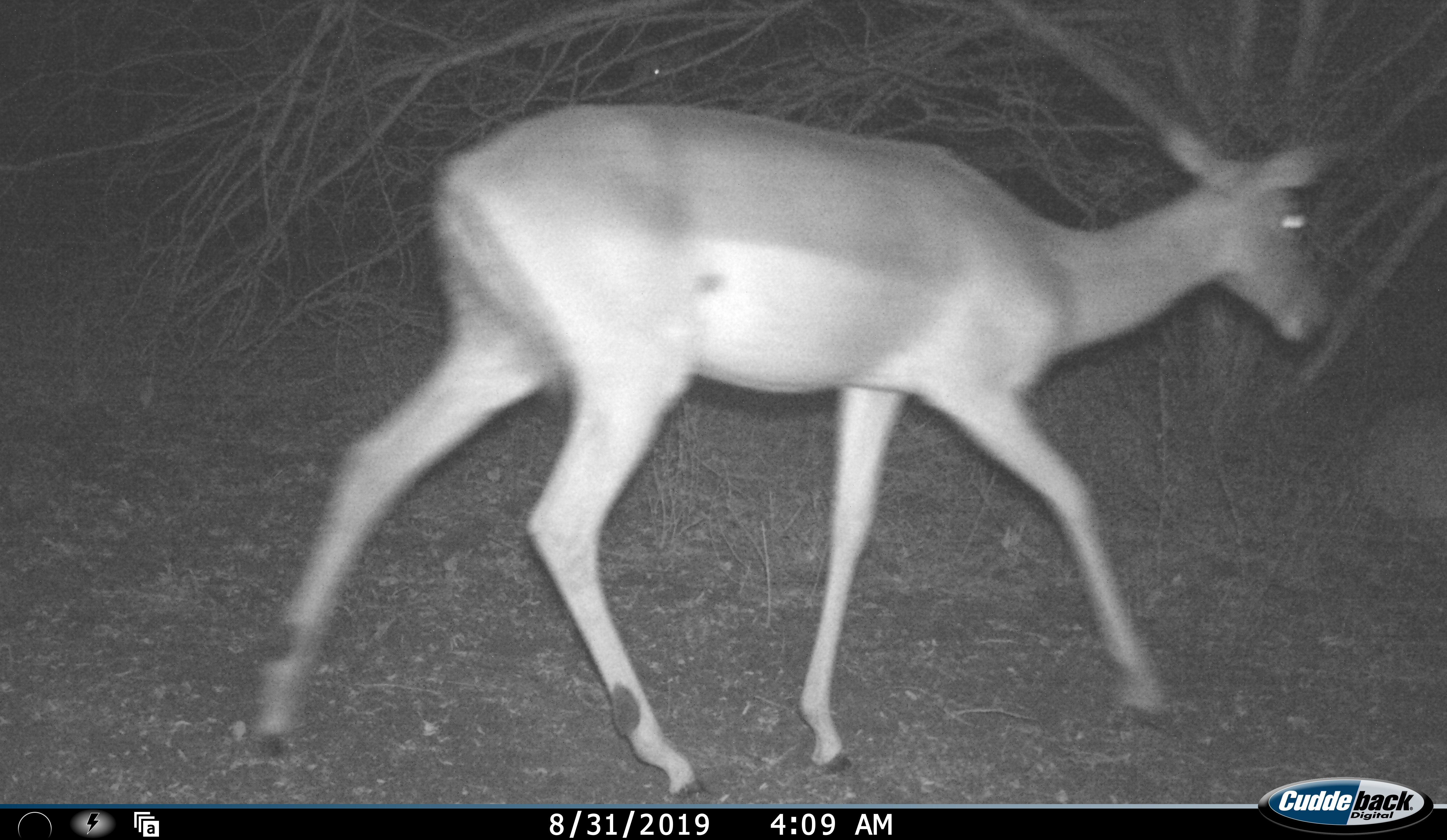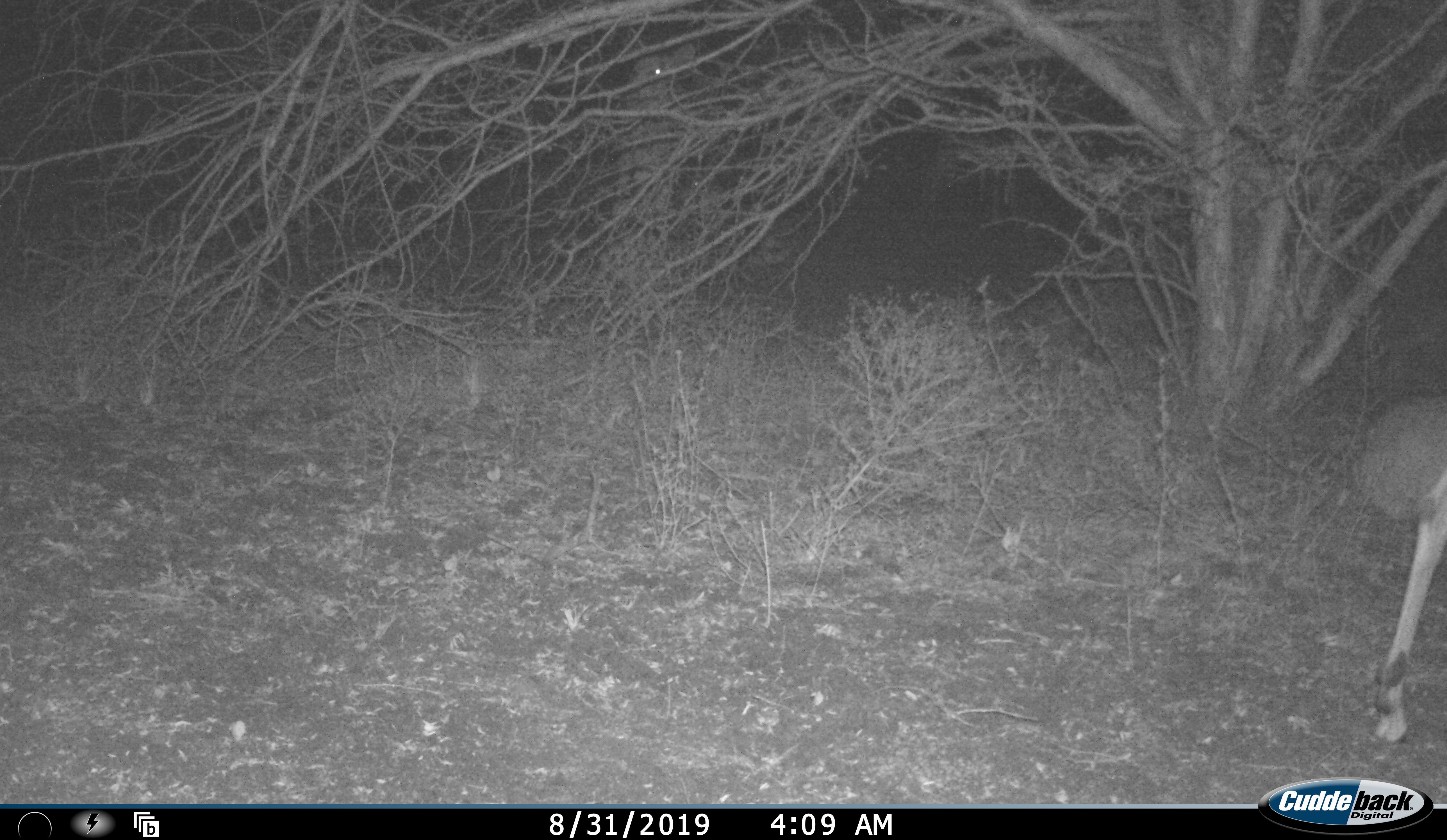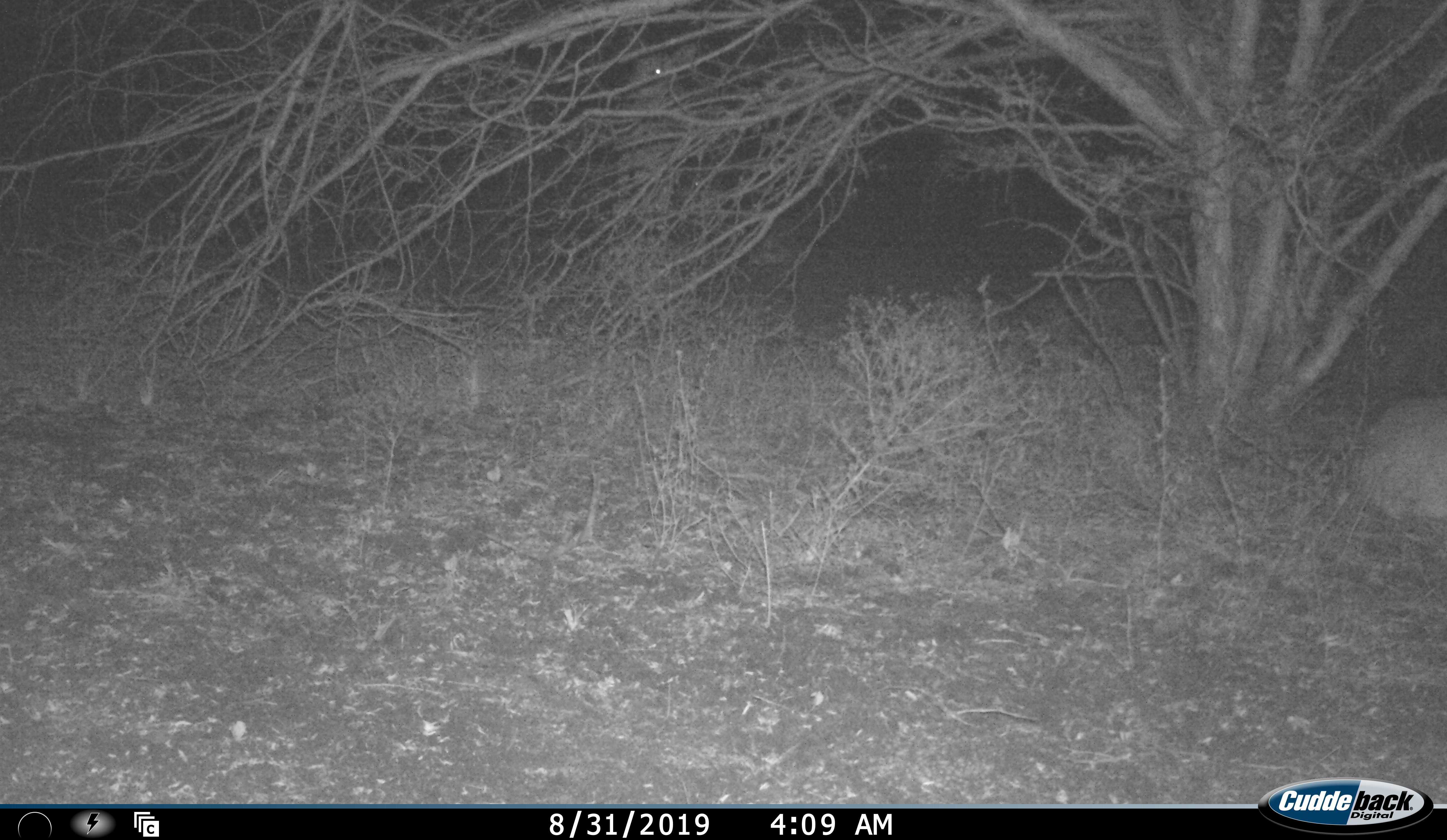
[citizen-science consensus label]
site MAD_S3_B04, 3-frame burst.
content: unidentified animal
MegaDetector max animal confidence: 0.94